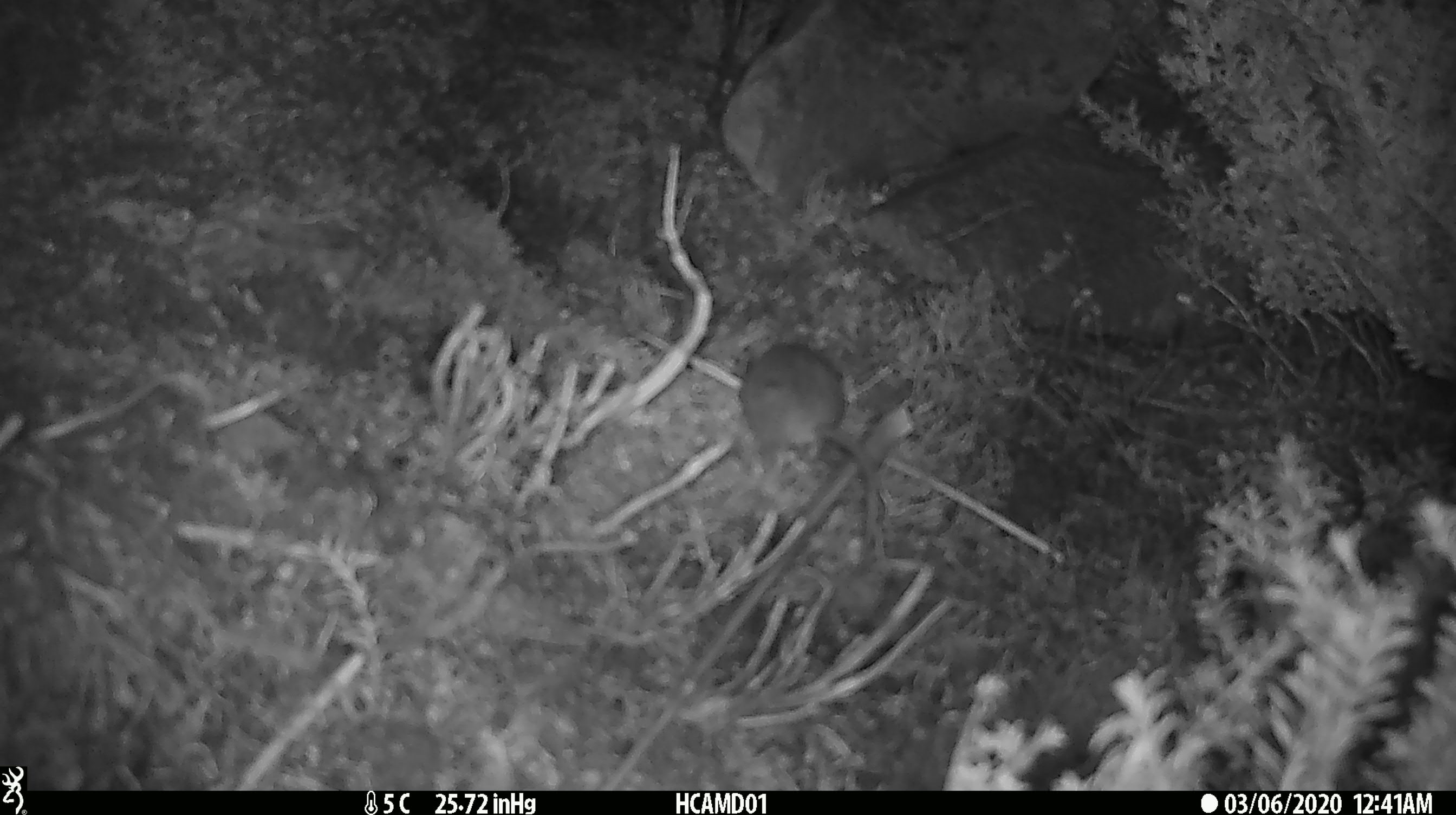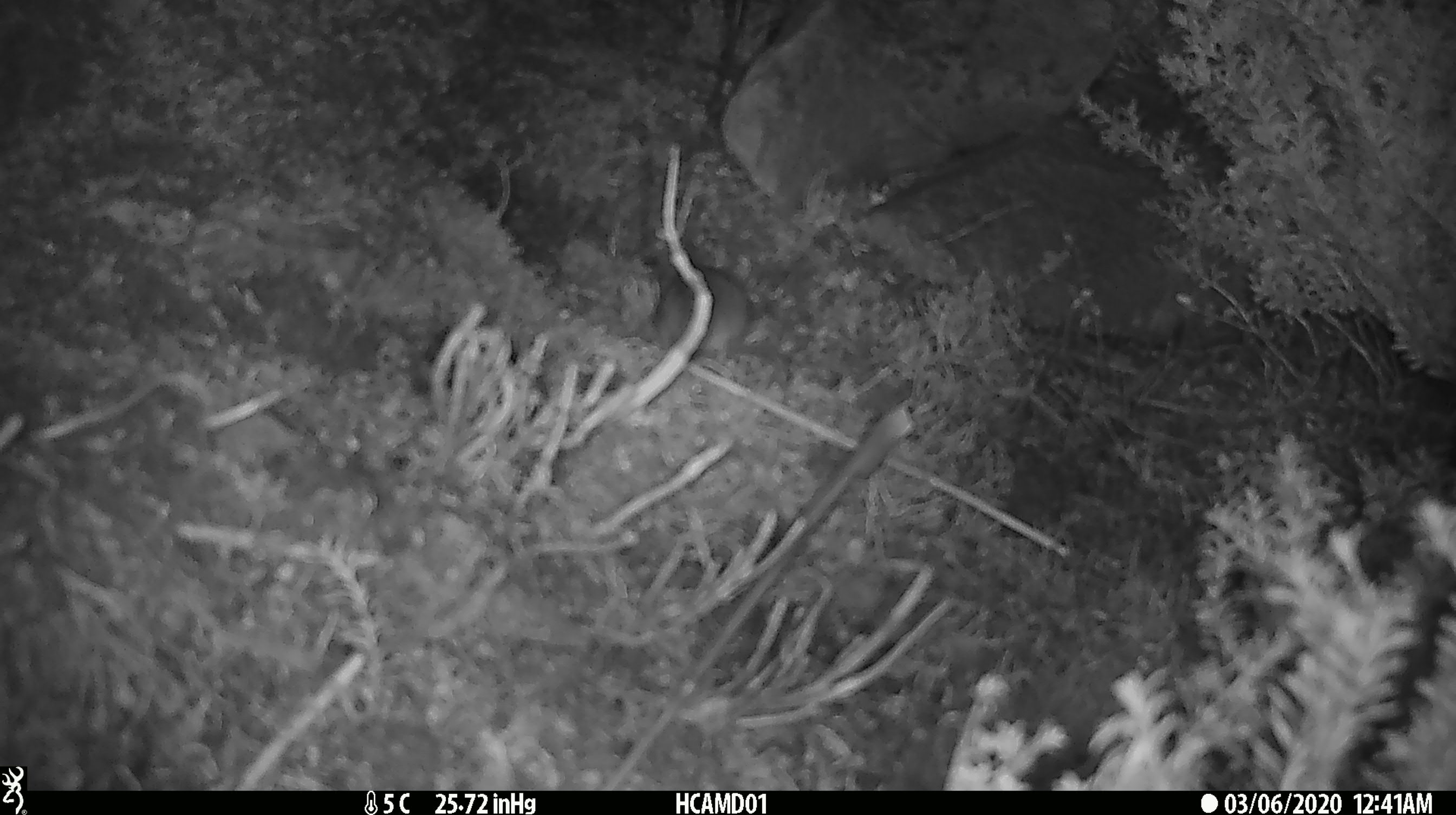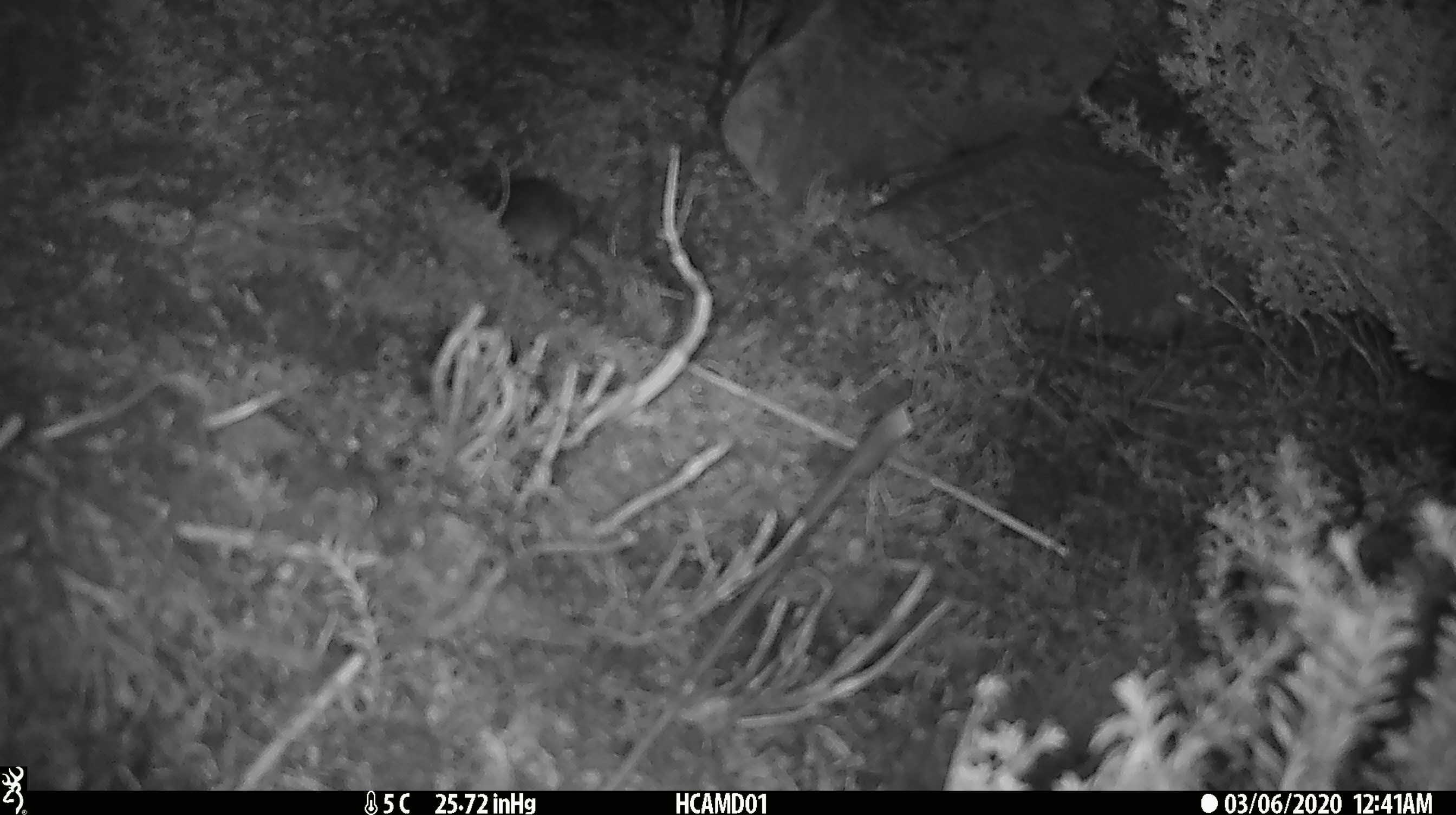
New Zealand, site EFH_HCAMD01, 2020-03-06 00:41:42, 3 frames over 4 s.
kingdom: Animalia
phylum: Chordata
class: Mammalia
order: Rodentia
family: Muridae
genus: Mus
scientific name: Mus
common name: mouse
Mouse (Mus).